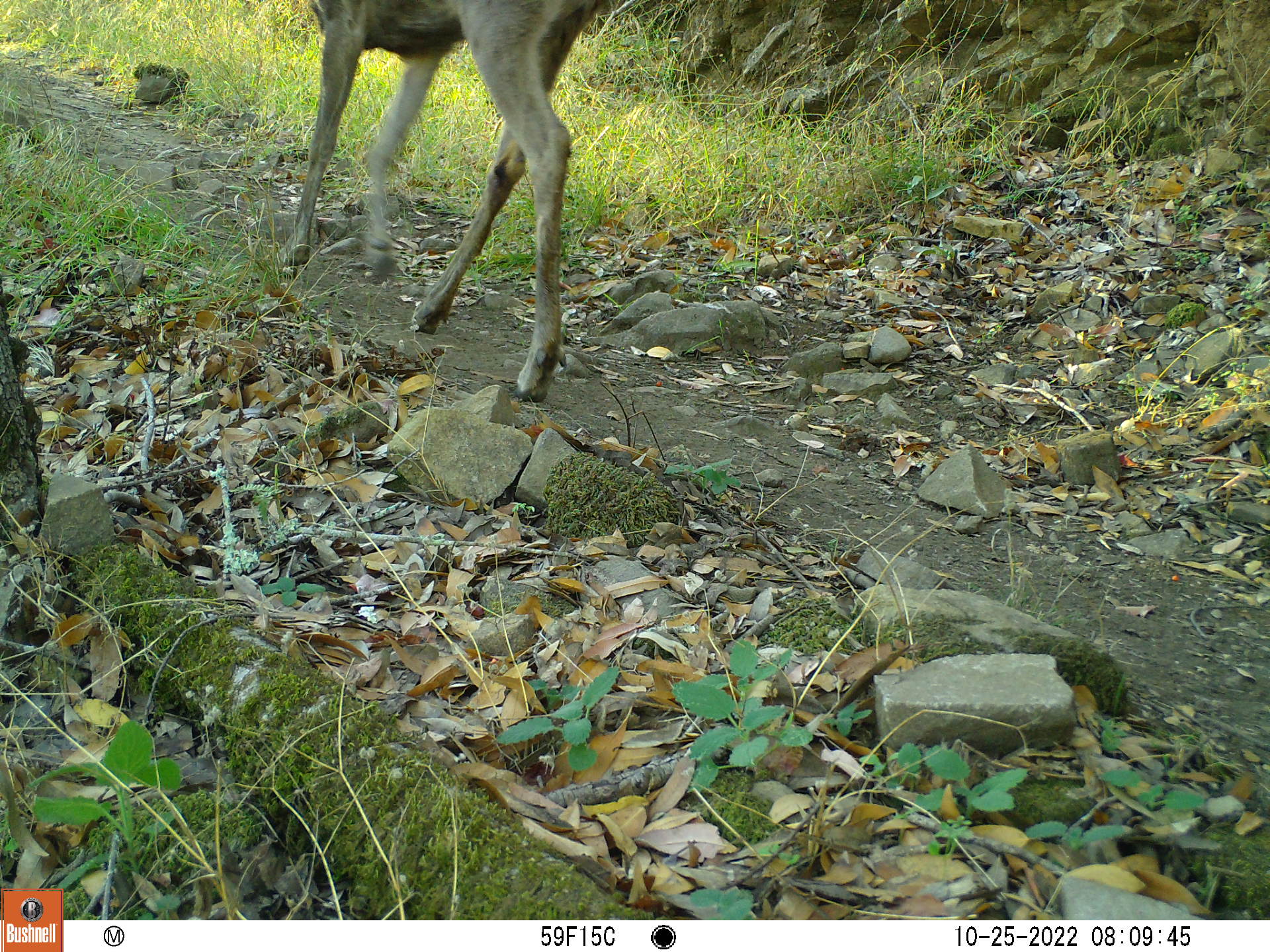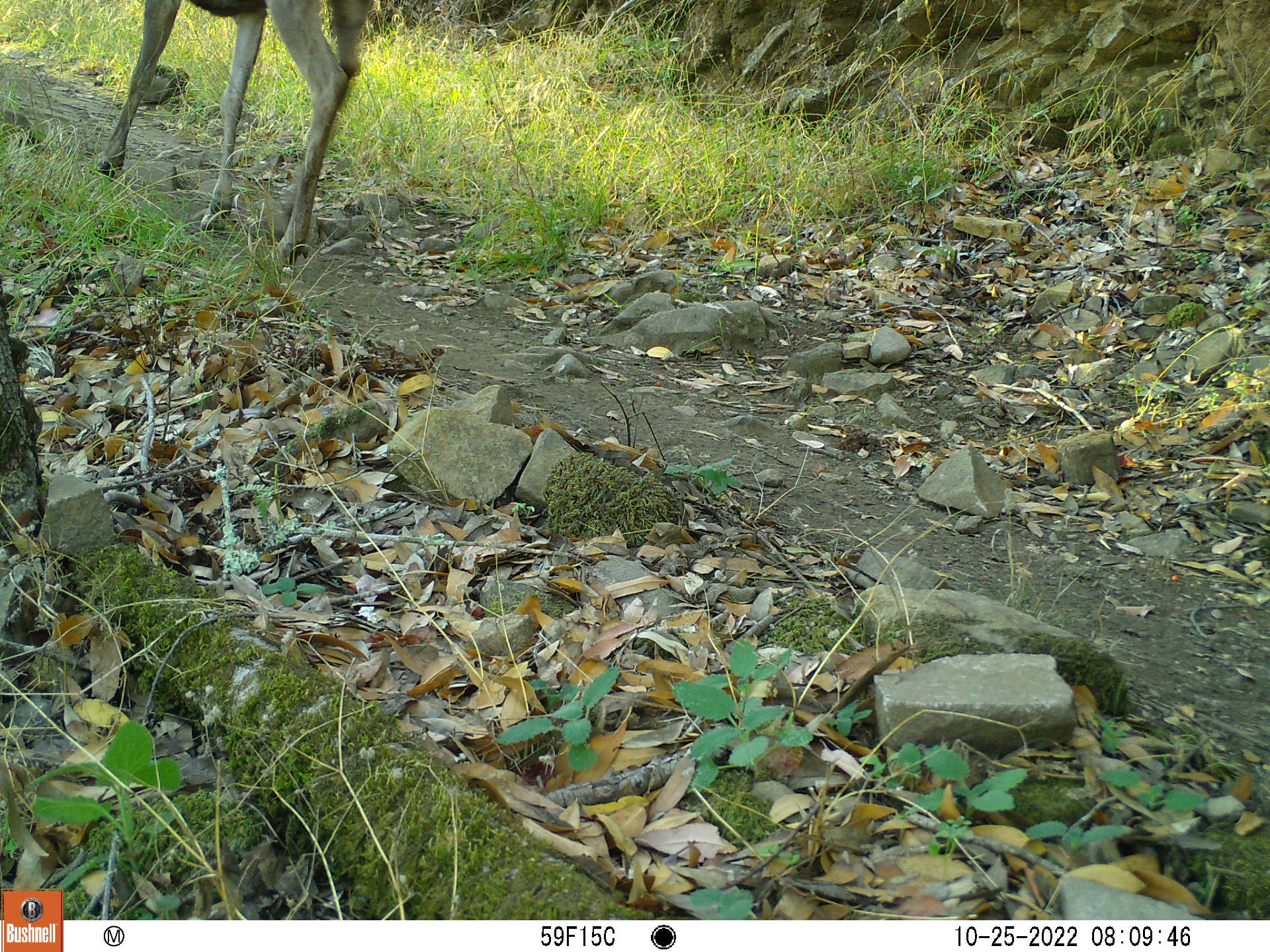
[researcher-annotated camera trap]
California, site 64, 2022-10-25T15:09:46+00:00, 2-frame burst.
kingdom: Animalia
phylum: Chordata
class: Mammalia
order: Artiodactyla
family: Cervidae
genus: Odocoileus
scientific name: Odocoileus hemionus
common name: mule deer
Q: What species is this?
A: Mule deer (Odocoileus hemionus).